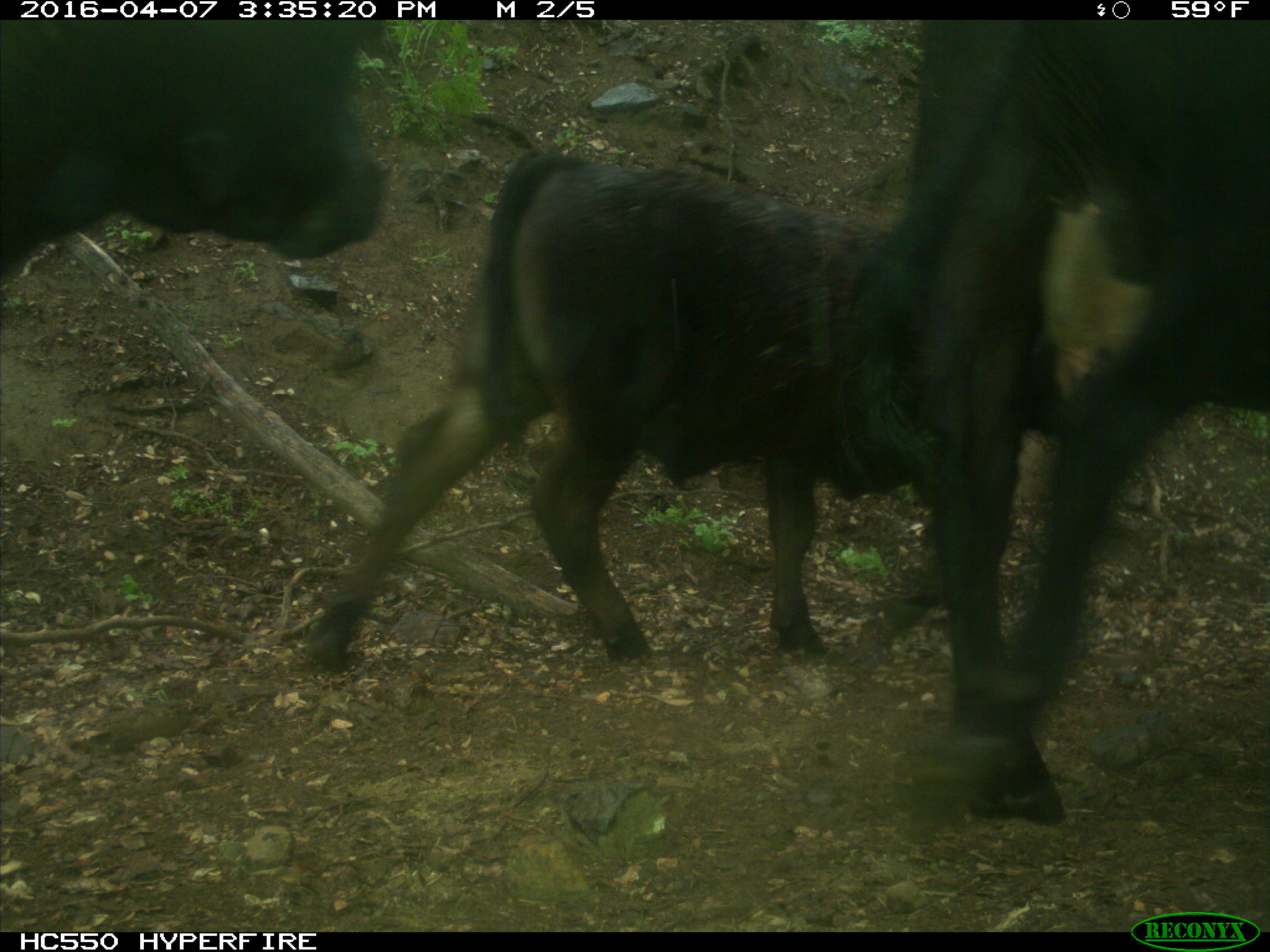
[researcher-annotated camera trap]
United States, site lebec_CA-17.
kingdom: Animalia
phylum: Chordata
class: Mammalia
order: Artiodactyla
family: Bovidae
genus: Bos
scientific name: Bos taurus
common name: domestic cow